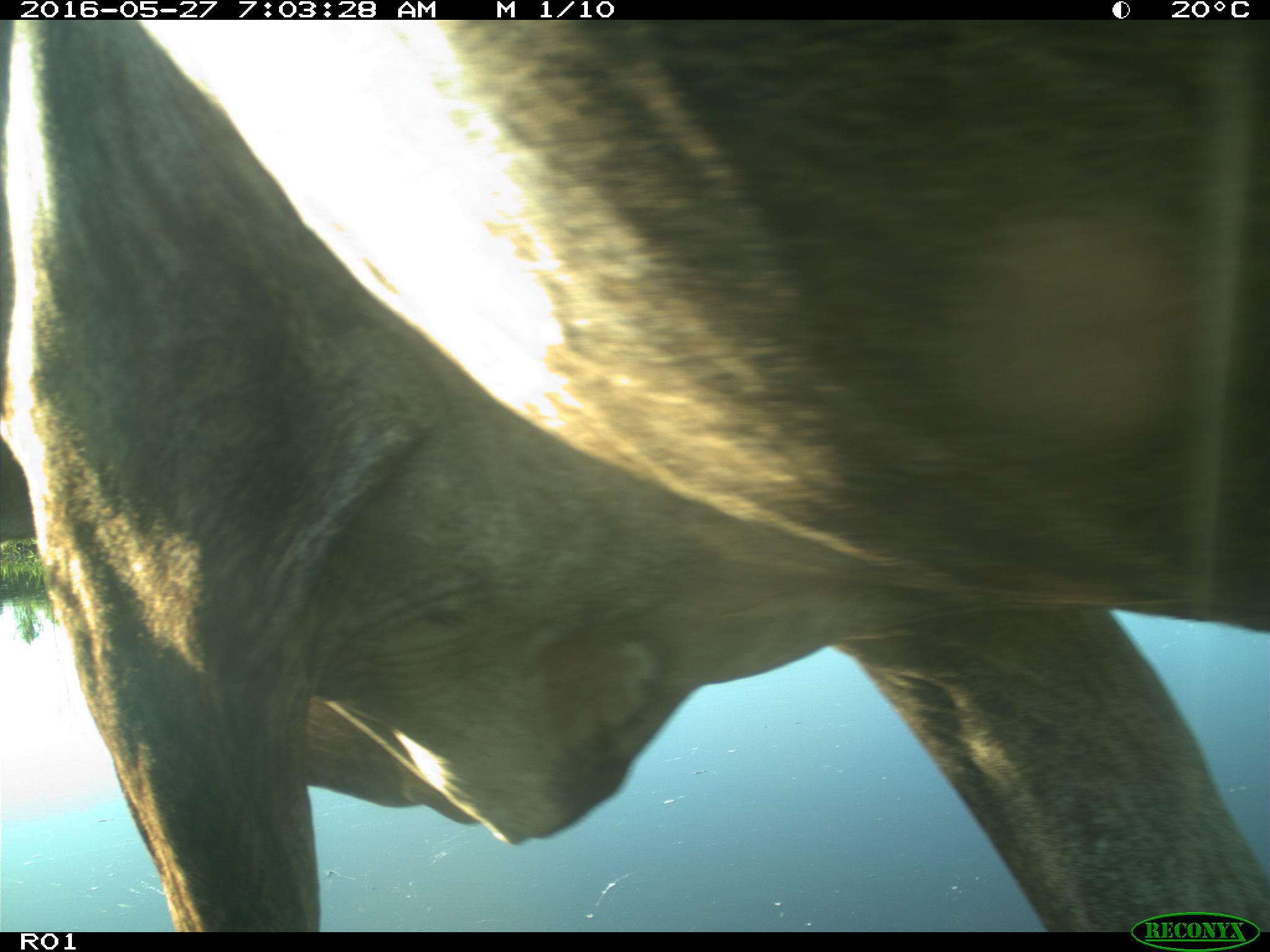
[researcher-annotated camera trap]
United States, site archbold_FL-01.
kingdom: Animalia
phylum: Chordata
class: Mammalia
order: Artiodactyla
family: Bovidae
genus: Bos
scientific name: Bos taurus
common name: domestic cow